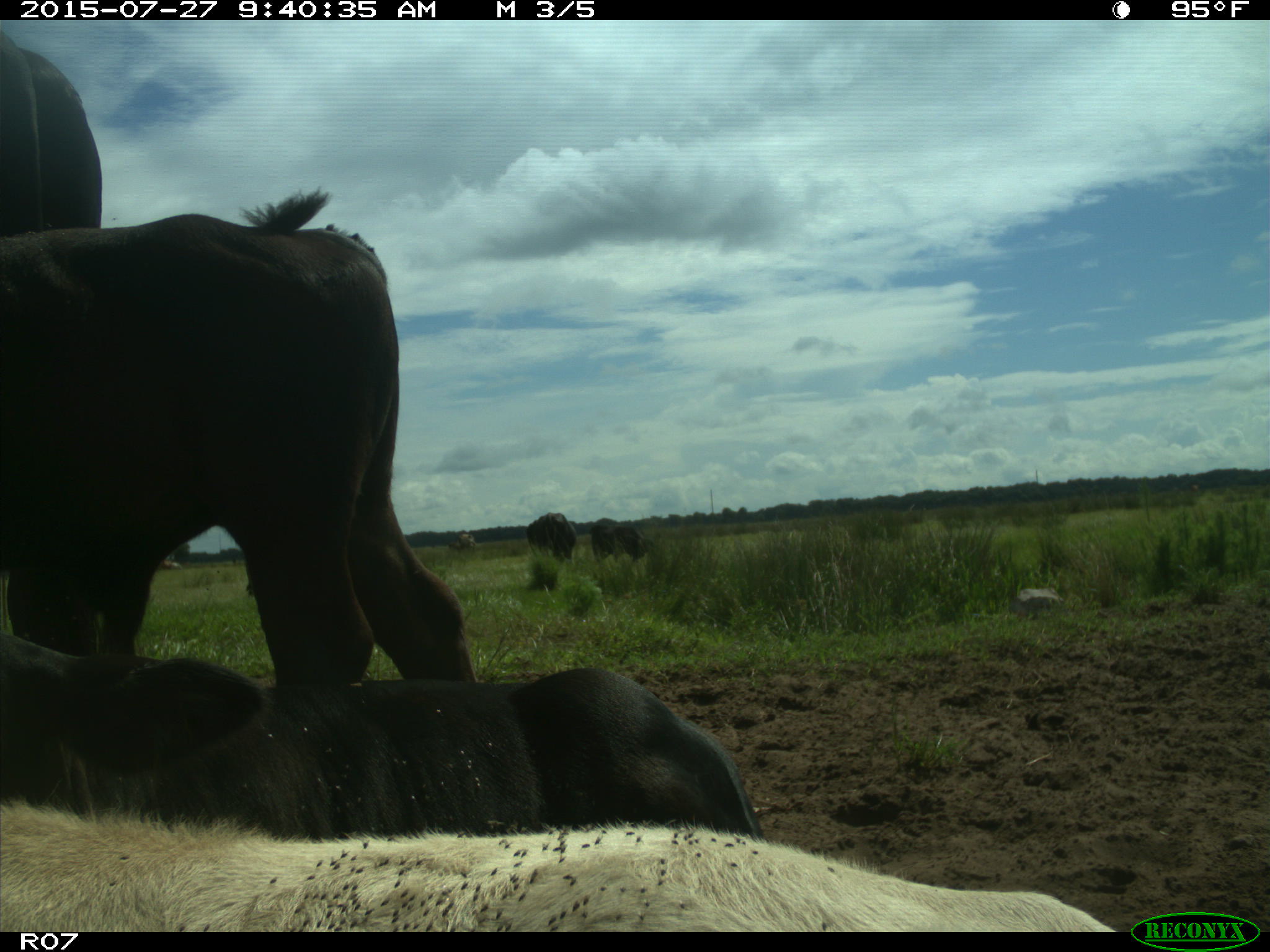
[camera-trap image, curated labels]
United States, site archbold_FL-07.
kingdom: Animalia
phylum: Chordata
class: Mammalia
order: Artiodactyla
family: Bovidae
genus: Bos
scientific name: Bos taurus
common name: domestic cow